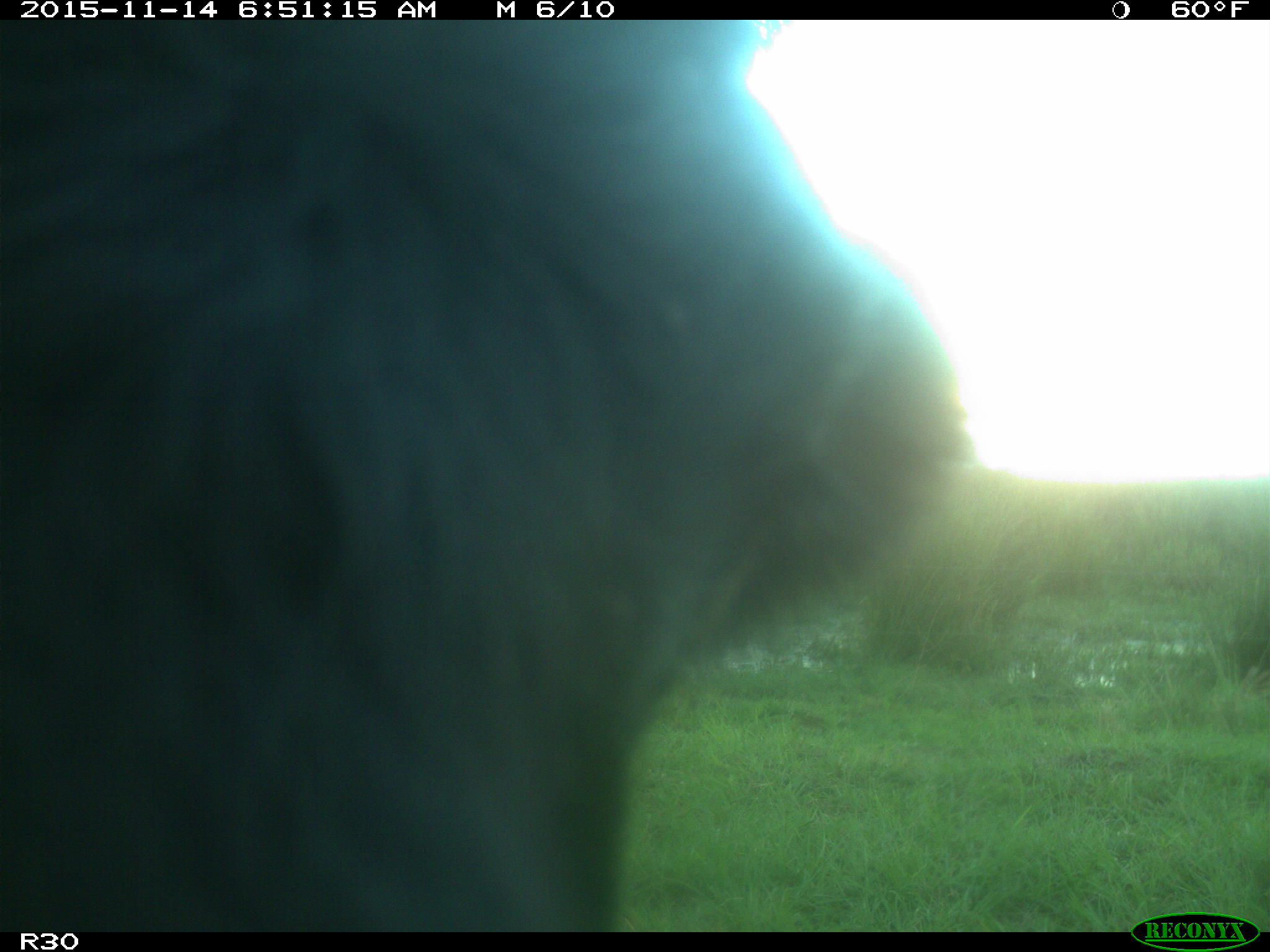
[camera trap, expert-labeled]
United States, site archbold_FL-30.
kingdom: Animalia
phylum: Chordata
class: Mammalia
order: Artiodactyla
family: Bovidae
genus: Bos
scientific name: Bos taurus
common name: domestic cow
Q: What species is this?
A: Bos taurus (domestic cow).